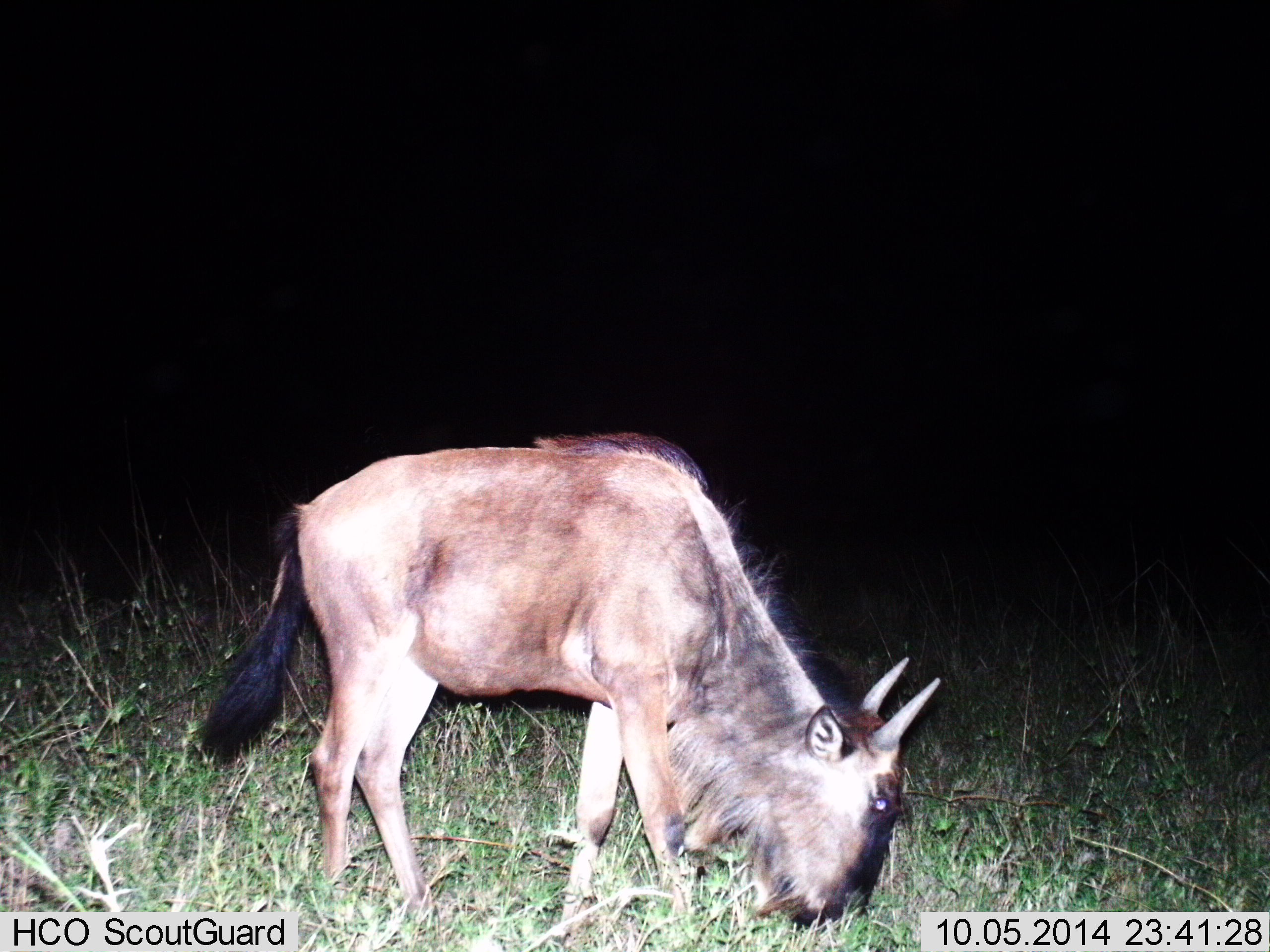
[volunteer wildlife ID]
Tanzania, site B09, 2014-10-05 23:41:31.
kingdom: Animalia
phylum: Chordata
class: Mammalia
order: Artiodactyla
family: Bovidae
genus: Connochaetes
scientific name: Connochaetes taurinus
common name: blue wildebeest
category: wildebeest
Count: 1.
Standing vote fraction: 10%.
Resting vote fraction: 0%.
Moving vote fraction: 0%.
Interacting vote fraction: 0%.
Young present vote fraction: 20%.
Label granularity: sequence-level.